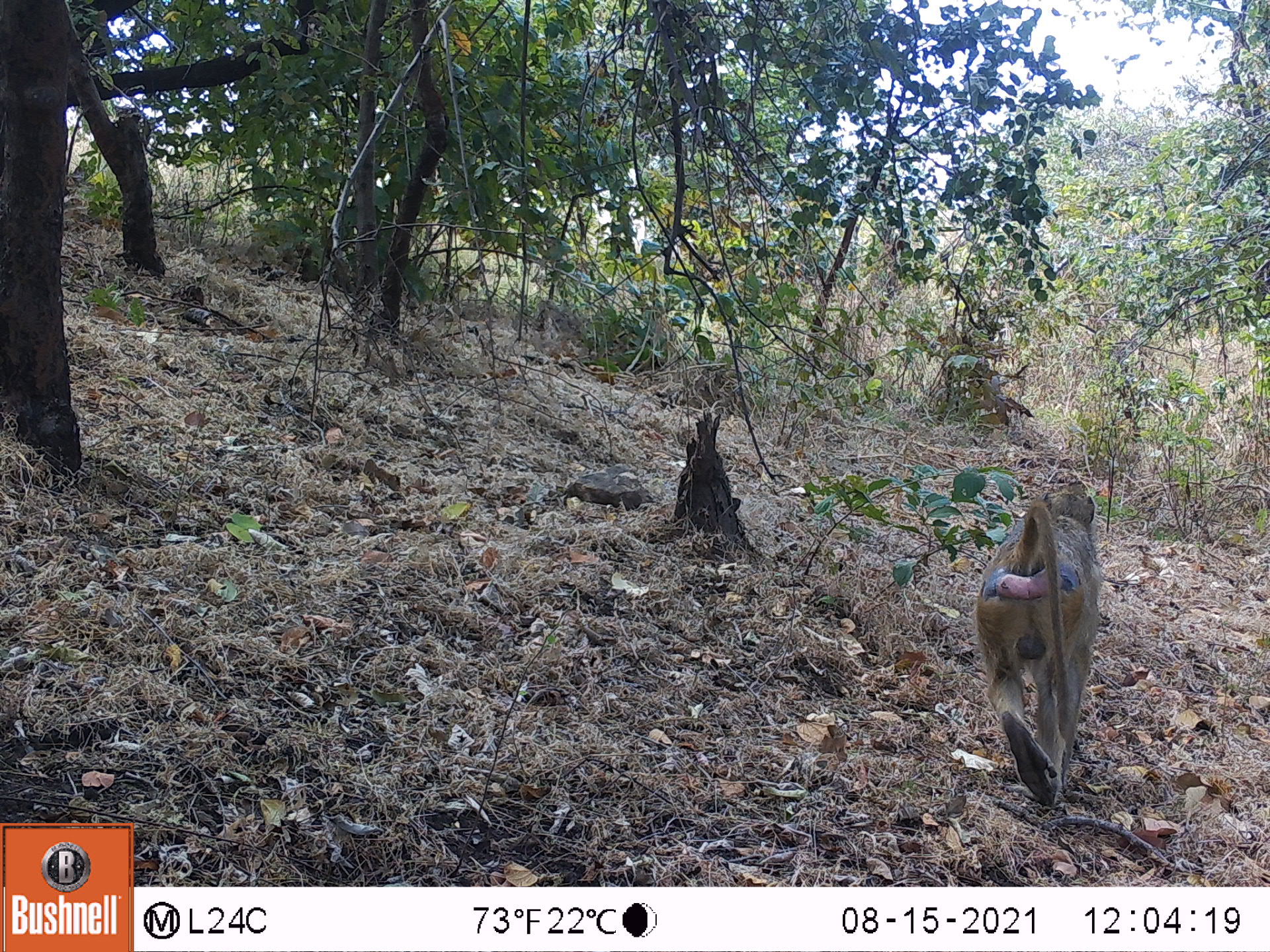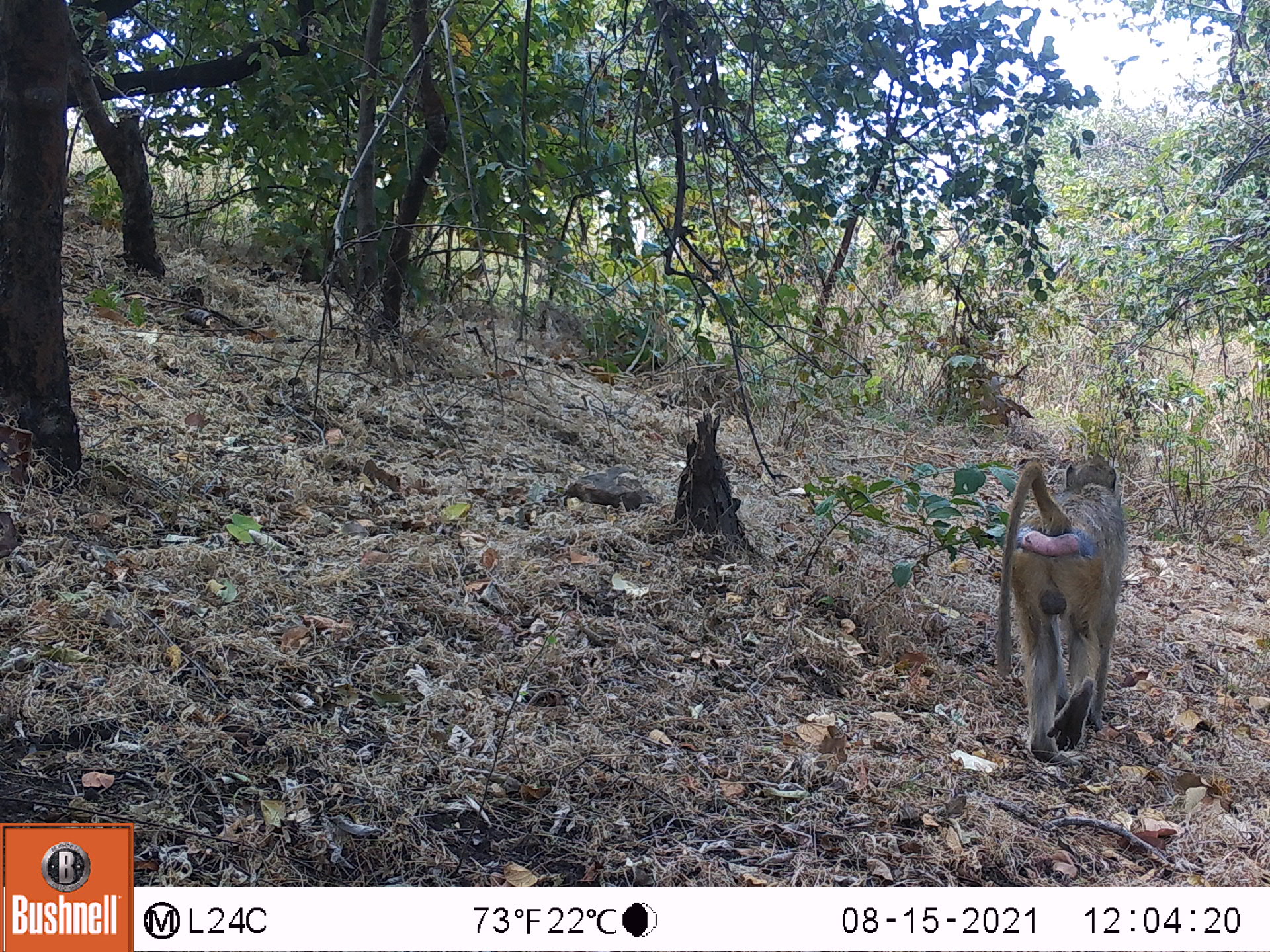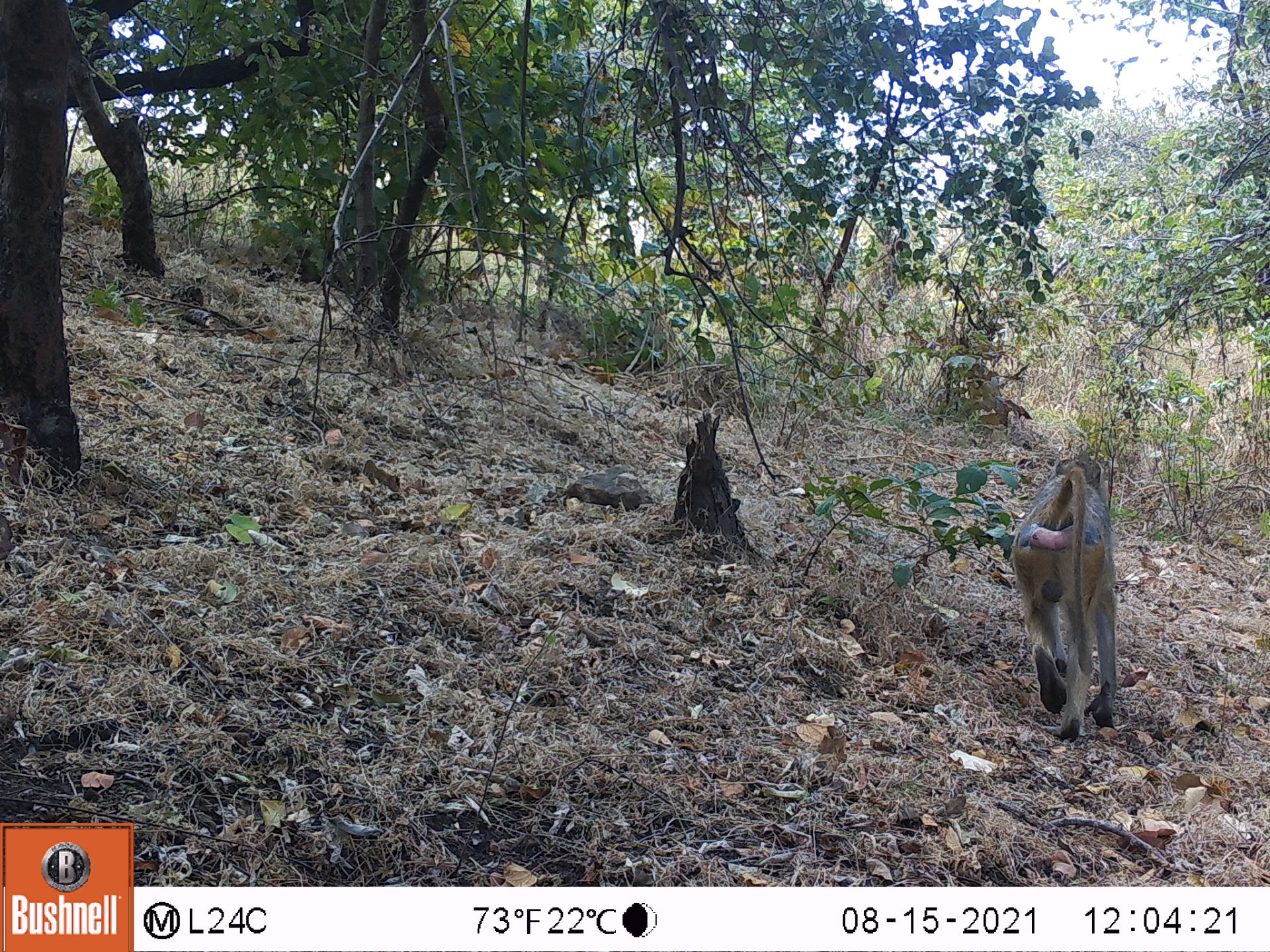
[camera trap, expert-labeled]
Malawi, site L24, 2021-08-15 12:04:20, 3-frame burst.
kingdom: Animalia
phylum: Chordata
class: Mammalia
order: Primates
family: Cercopithecidae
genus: Papio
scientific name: Papio cynocephalus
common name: yellow baboon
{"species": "yellow baboon (Papio cynocephalus)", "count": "1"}